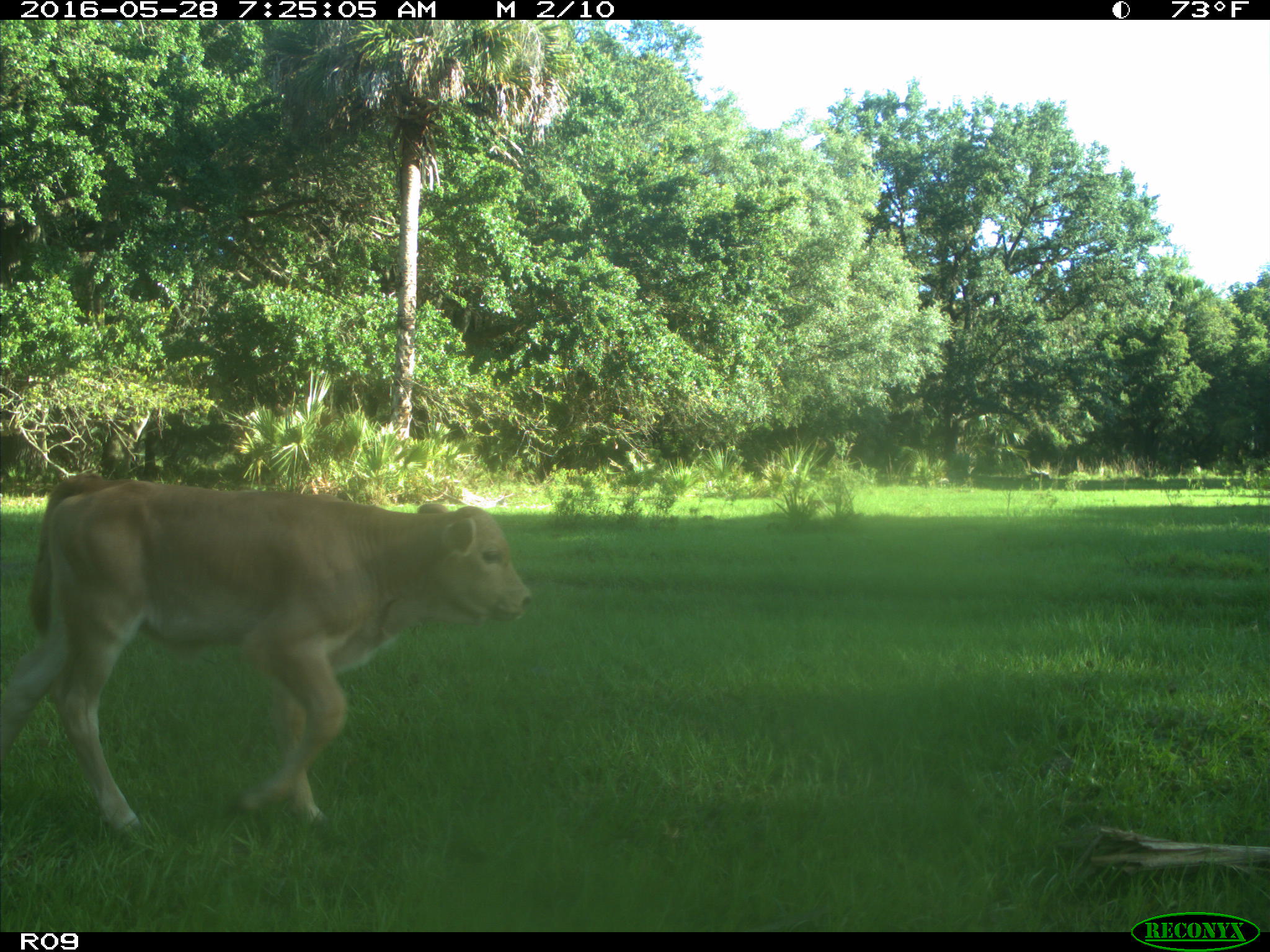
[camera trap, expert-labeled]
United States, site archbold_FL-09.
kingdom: Animalia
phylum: Chordata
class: Mammalia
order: Artiodactyla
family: Bovidae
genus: Bos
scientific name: Bos taurus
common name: domestic cow